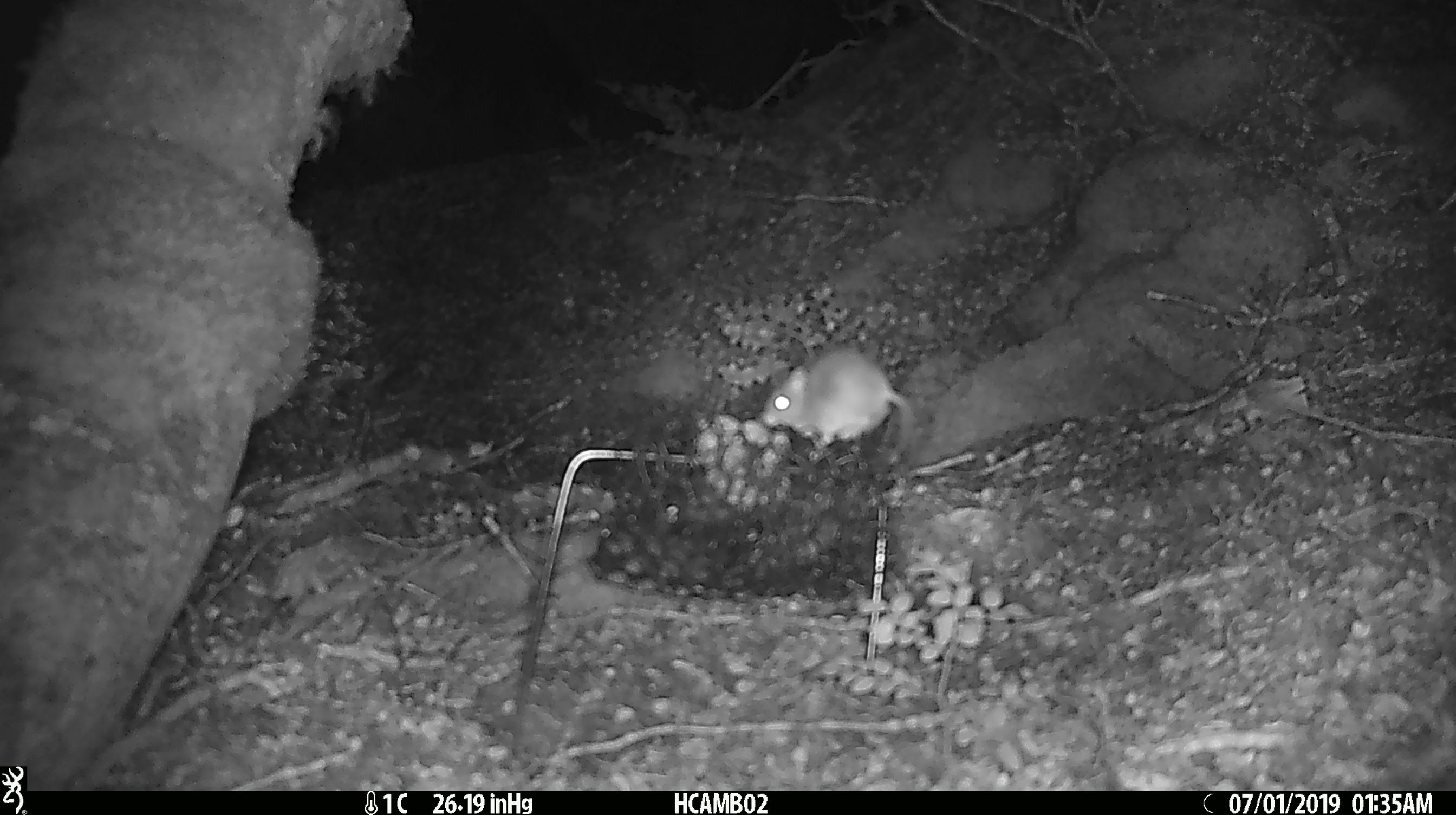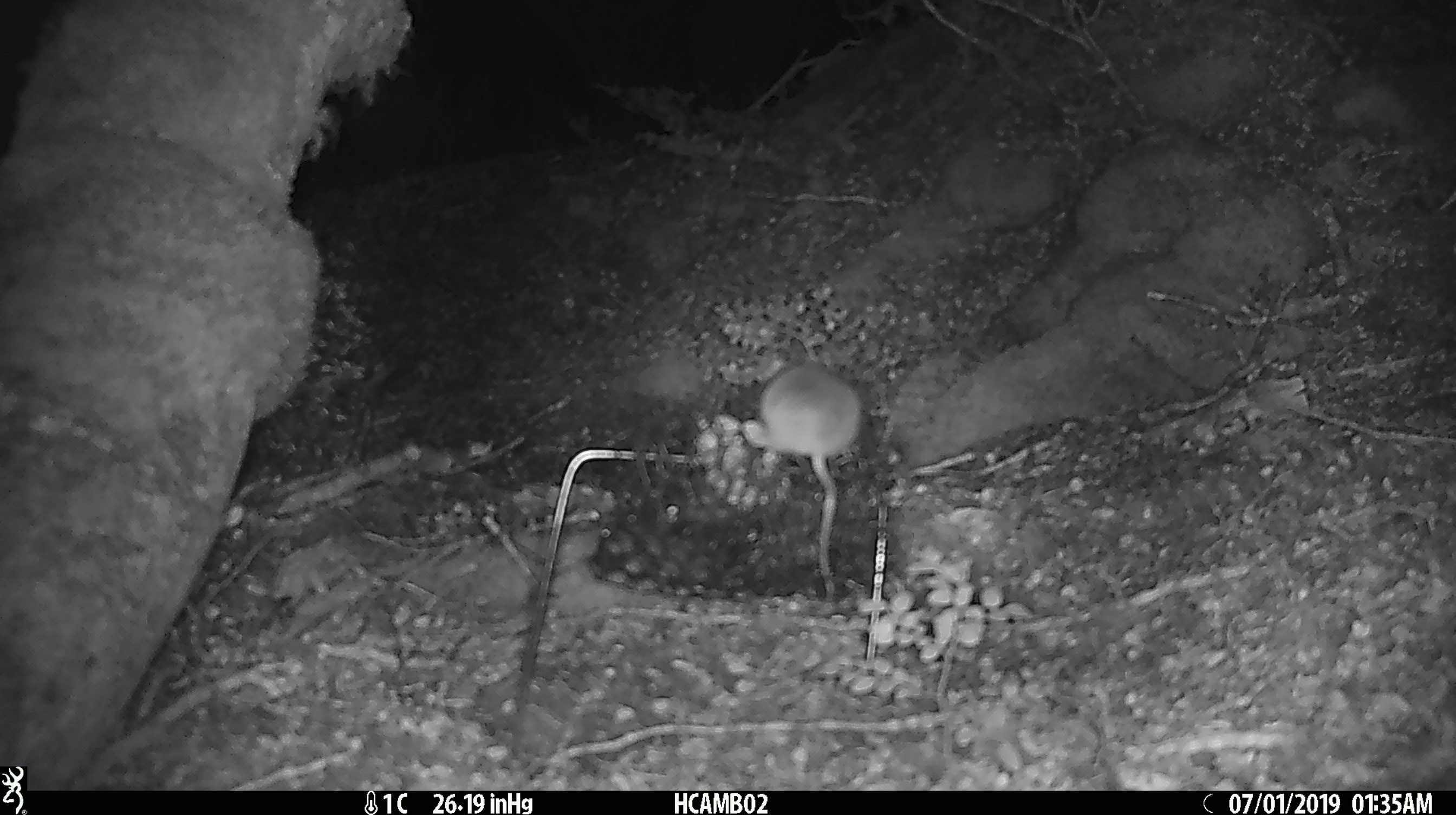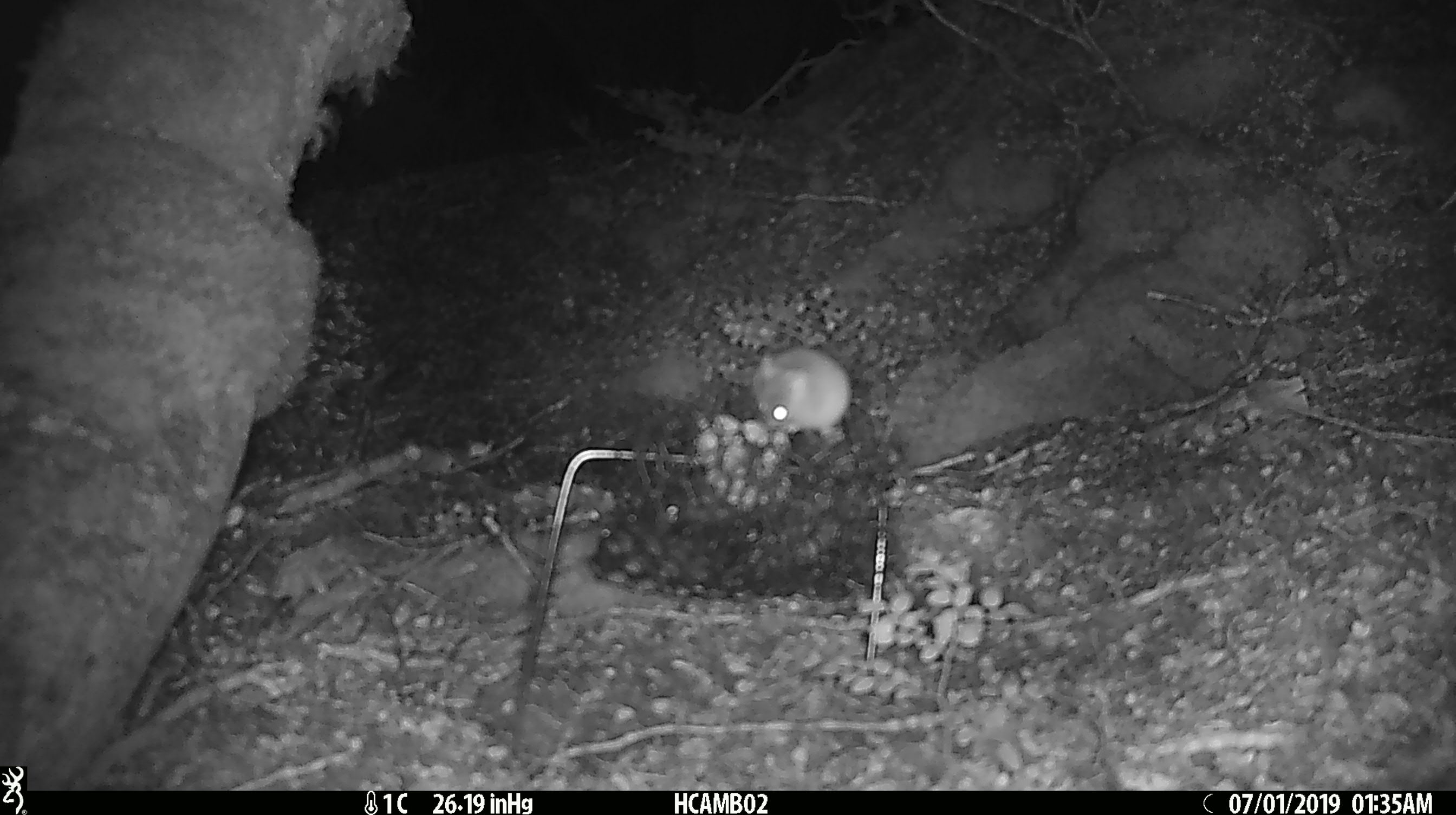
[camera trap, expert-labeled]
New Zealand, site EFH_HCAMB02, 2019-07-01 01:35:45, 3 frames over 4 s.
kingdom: Animalia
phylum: Chordata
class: Mammalia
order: Rodentia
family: Muridae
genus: Mus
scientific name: Mus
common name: mouse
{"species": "mouse (Mus)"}